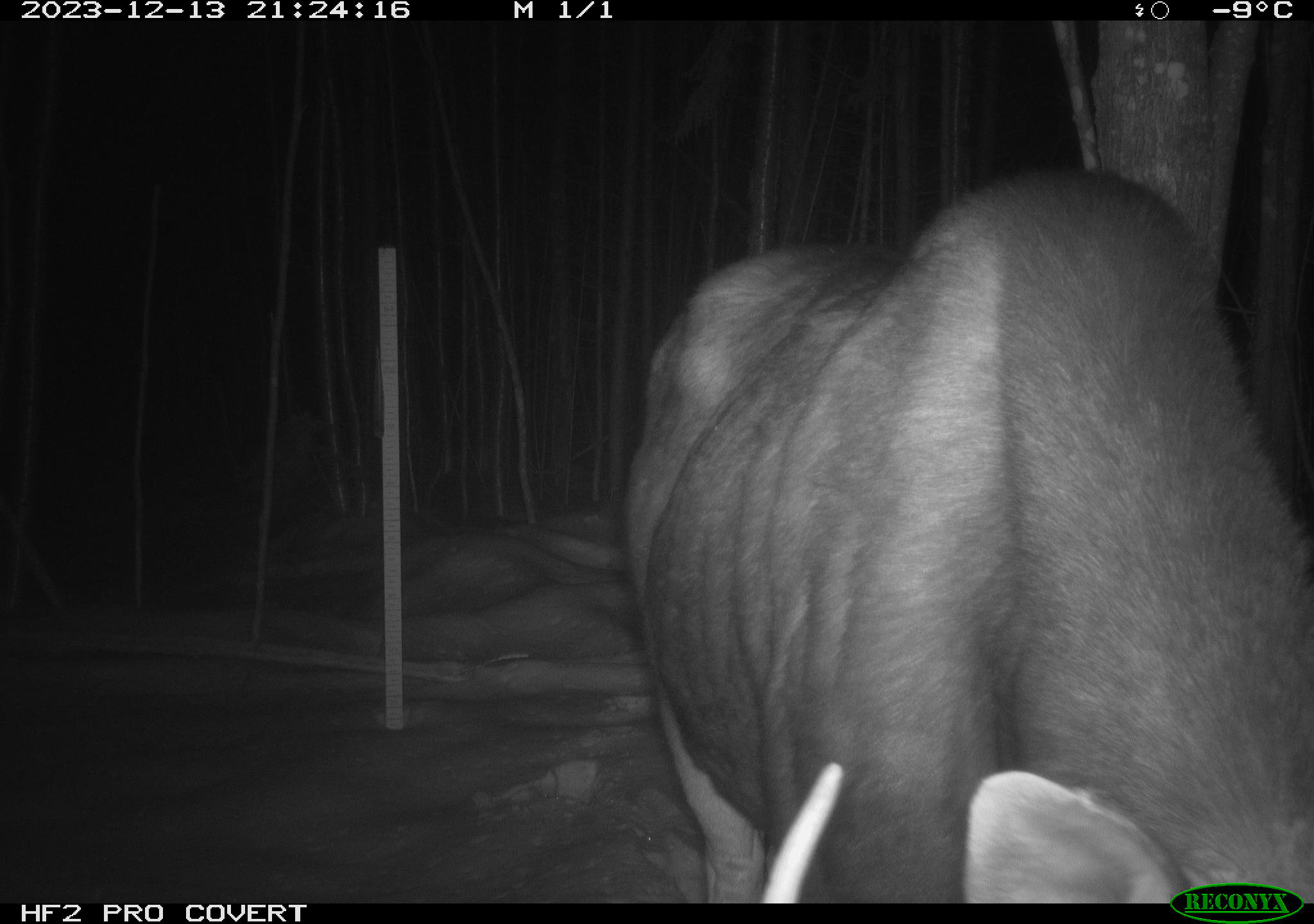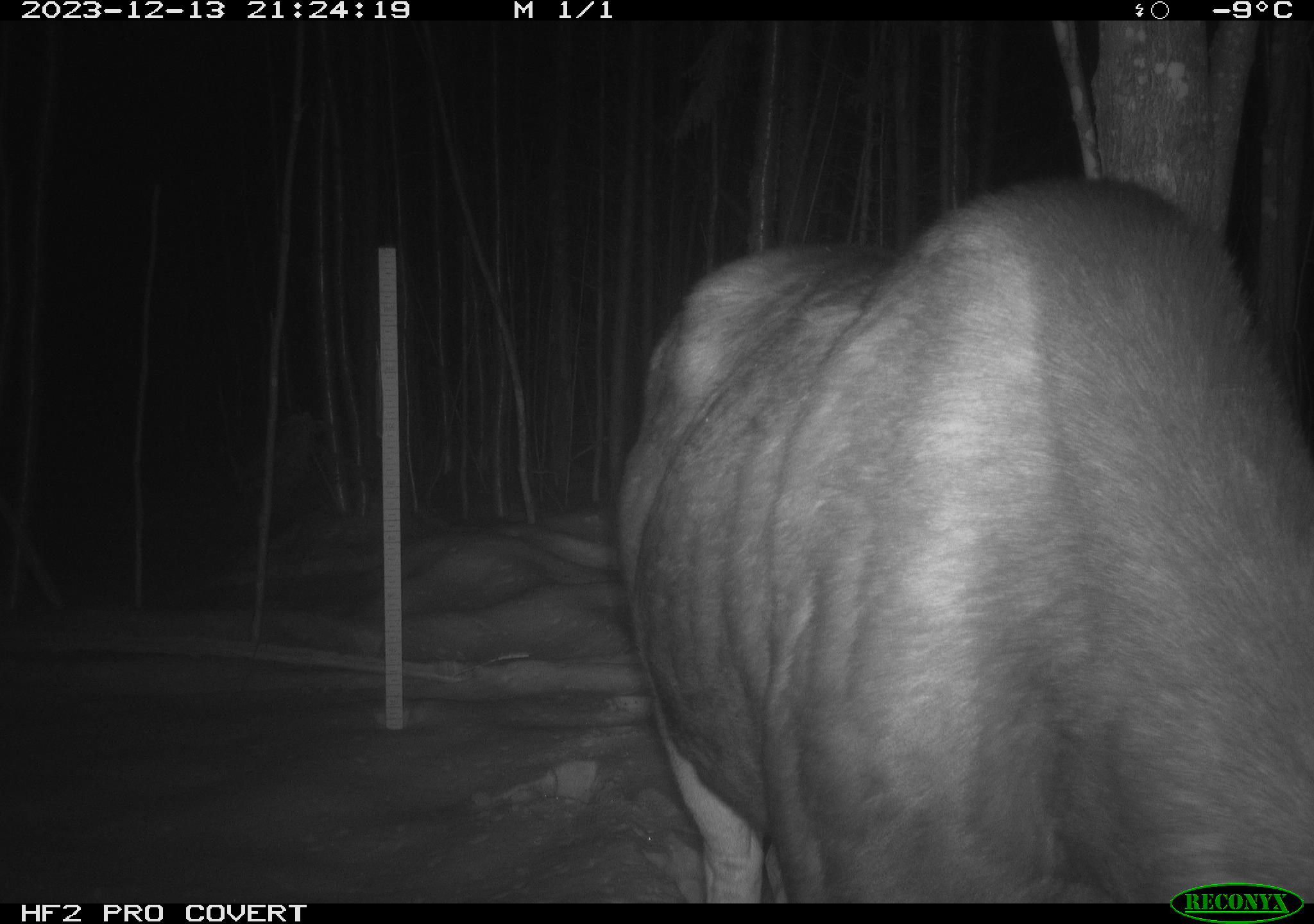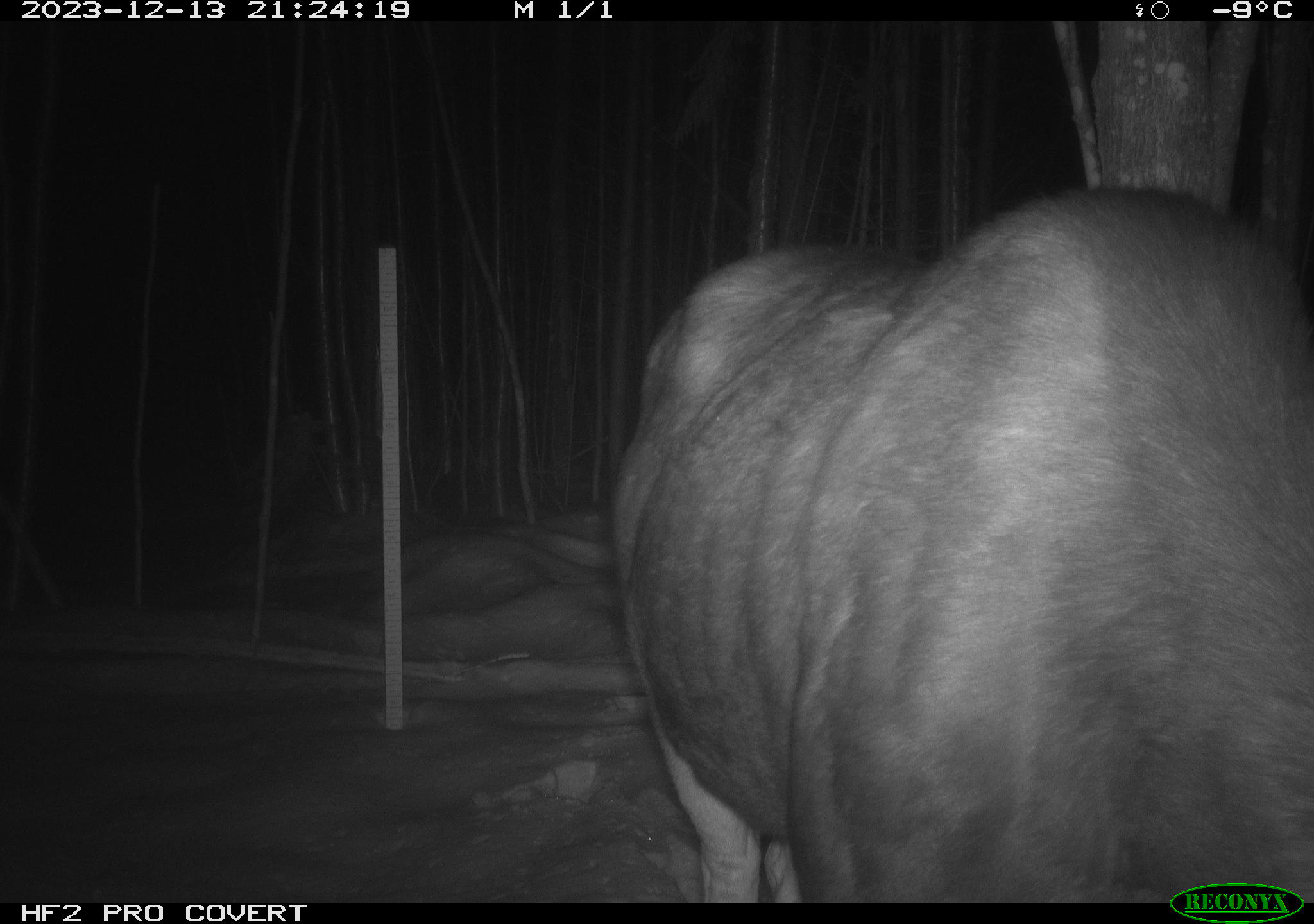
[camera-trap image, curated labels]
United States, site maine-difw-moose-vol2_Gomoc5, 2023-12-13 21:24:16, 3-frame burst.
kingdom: Animalia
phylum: Chordata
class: Mammalia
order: Artiodactyla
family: Cervidae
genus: Alces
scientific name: Alces alces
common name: moose